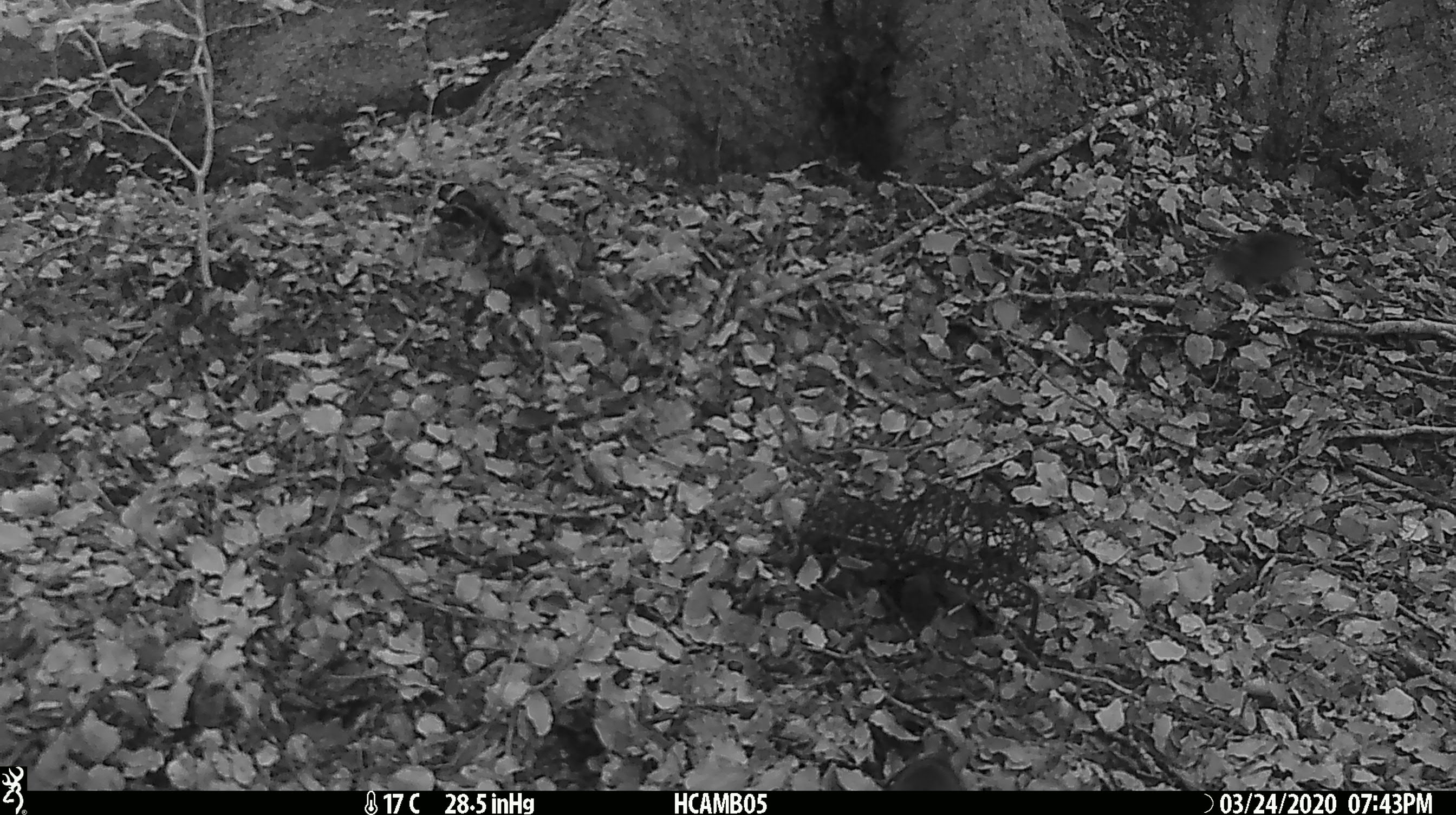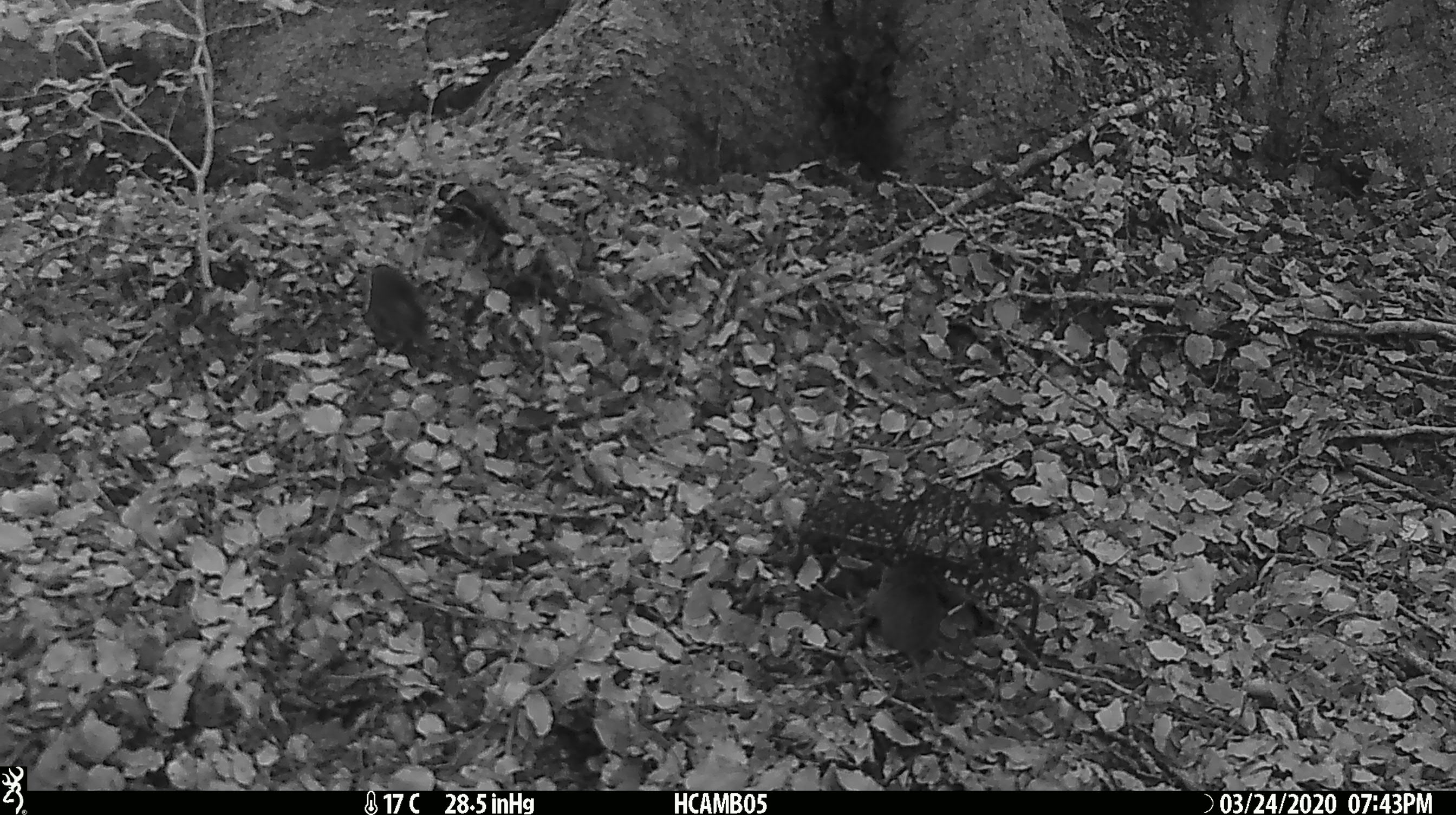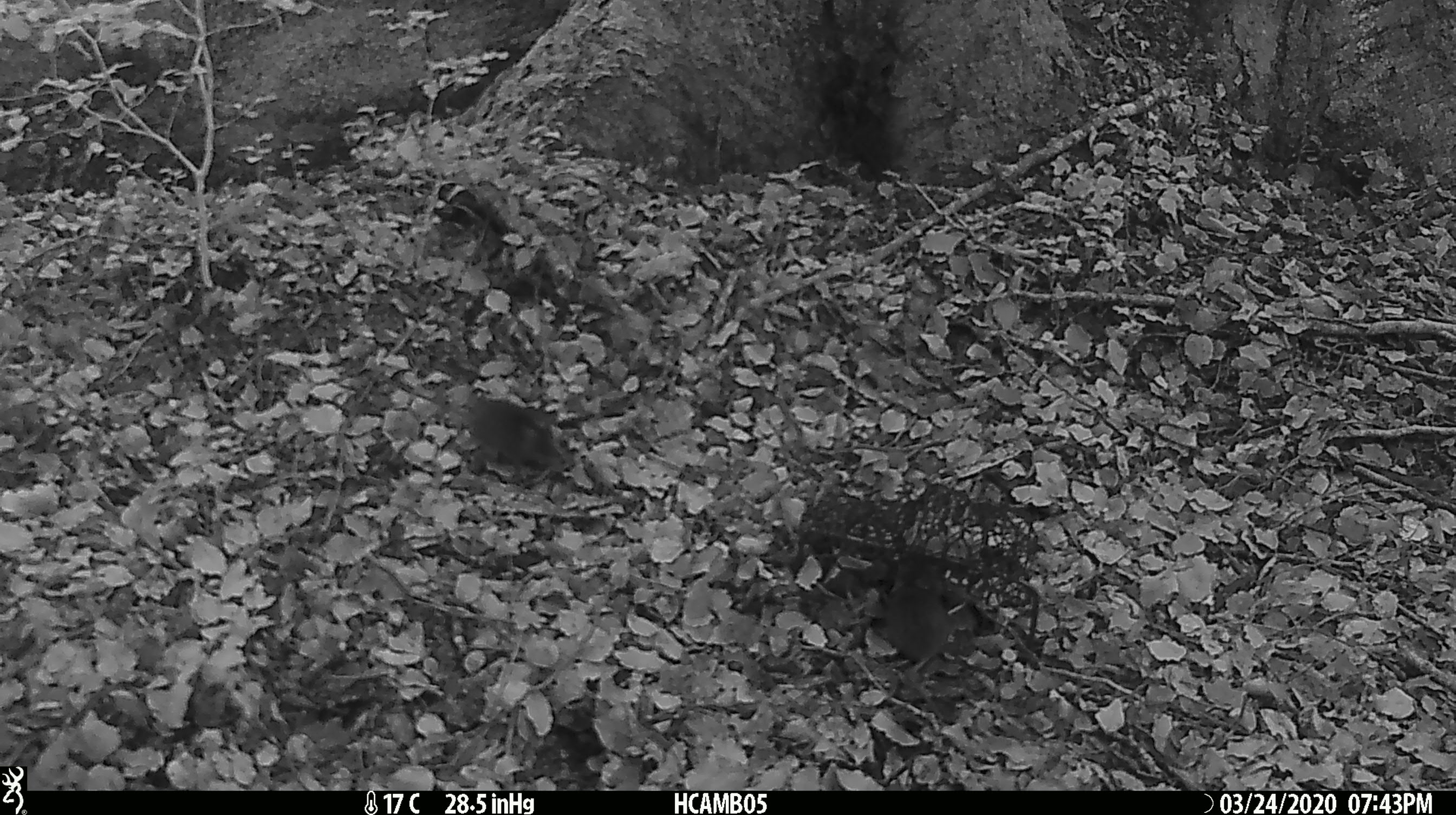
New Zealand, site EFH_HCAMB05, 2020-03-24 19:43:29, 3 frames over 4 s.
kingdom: Animalia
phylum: Chordata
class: Mammalia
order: Rodentia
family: Muridae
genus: Mus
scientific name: Mus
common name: mouse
Mouse (Mus).